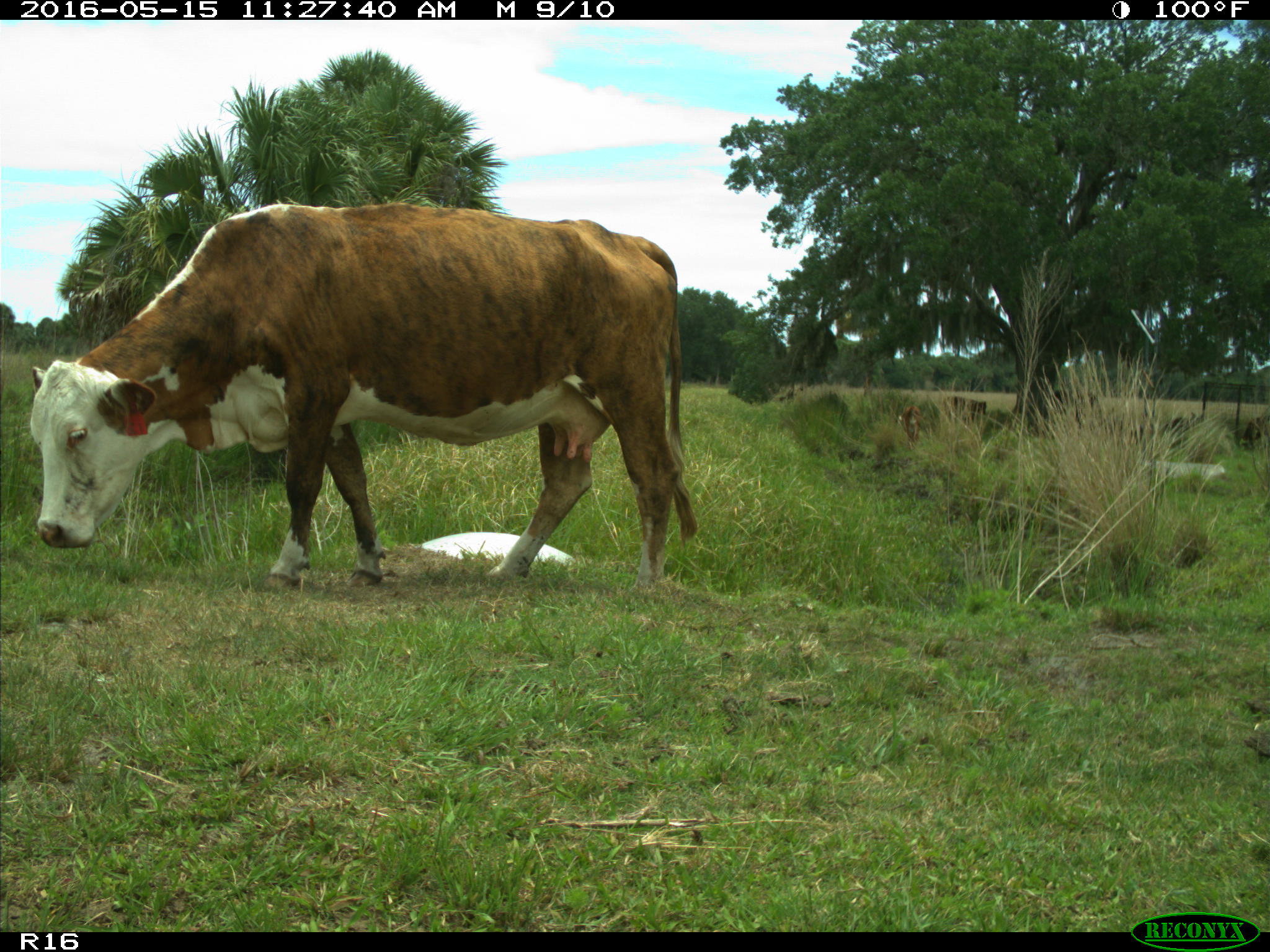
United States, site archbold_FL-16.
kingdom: Animalia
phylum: Chordata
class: Mammalia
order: Artiodactyla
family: Bovidae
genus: Bos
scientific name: Bos taurus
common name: domestic cow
Bos taurus (domestic cow).